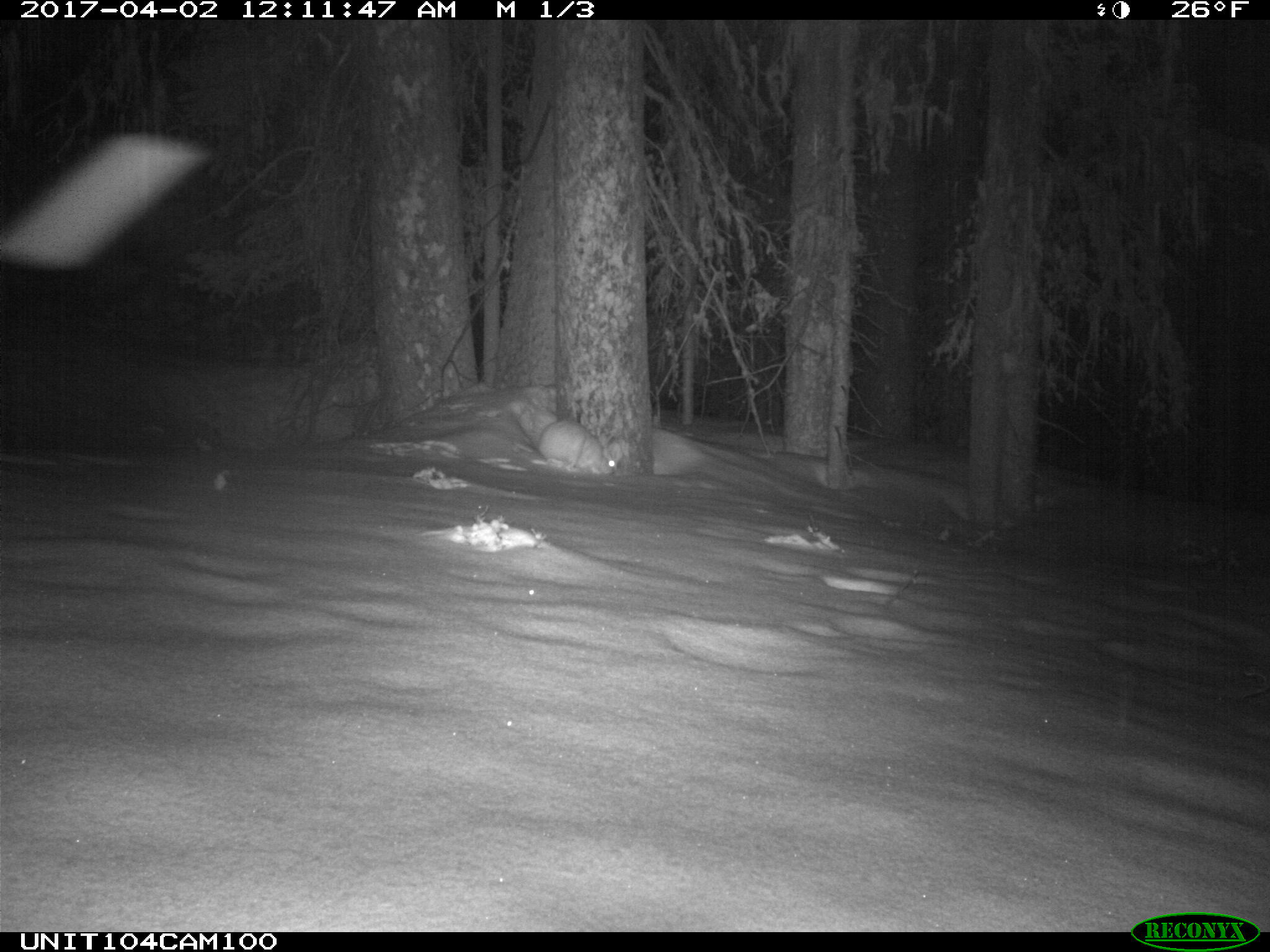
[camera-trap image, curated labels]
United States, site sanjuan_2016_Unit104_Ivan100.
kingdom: Animalia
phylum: Chordata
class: Mammalia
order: Lagomorpha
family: Leporidae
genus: Lepus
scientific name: Lepus americanus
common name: snowshoe hare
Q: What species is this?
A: Lepus americanus (snowshoe hare).